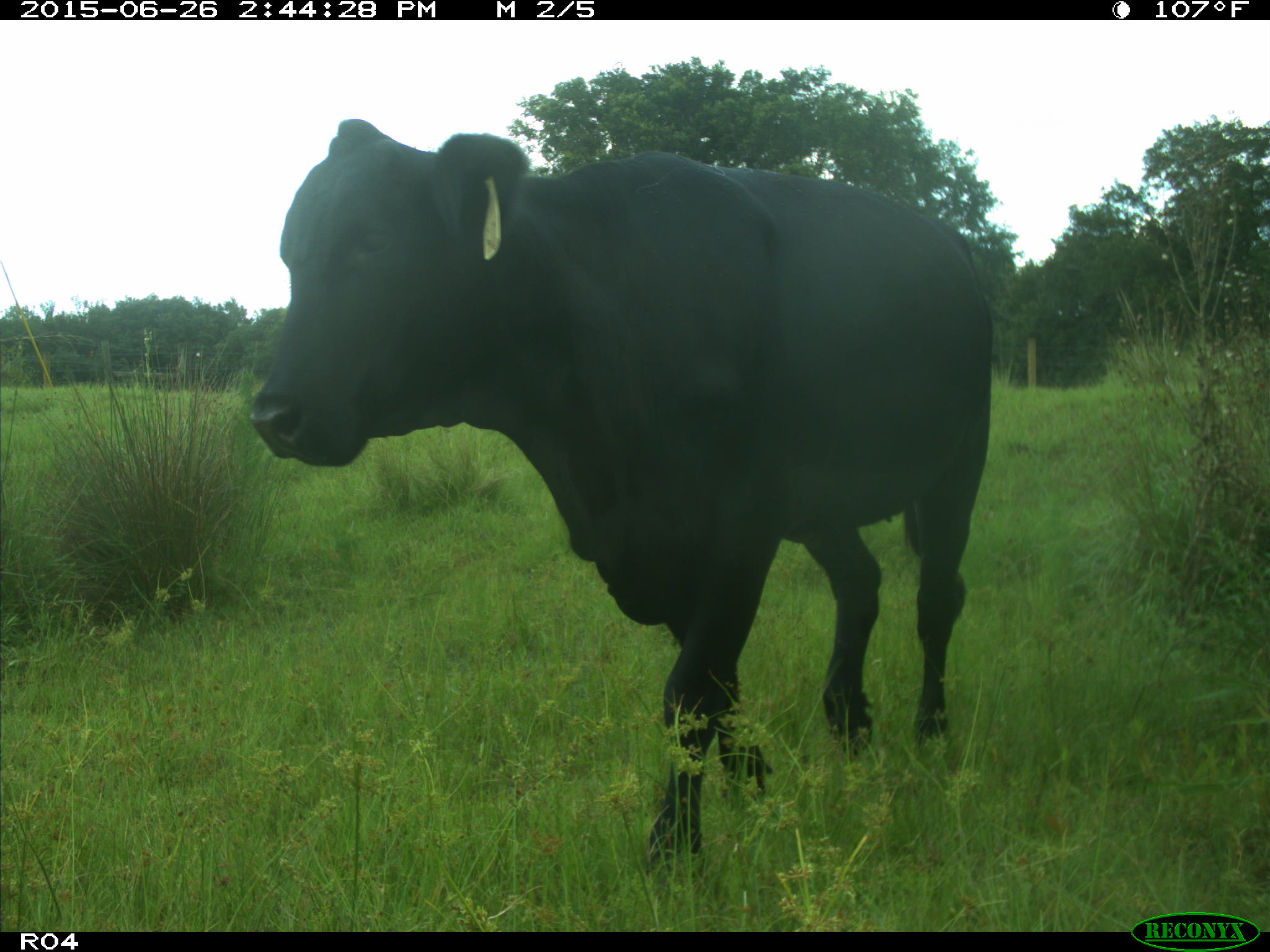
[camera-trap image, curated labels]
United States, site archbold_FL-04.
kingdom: Animalia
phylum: Chordata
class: Mammalia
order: Artiodactyla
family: Bovidae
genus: Bos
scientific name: Bos taurus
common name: domestic cow